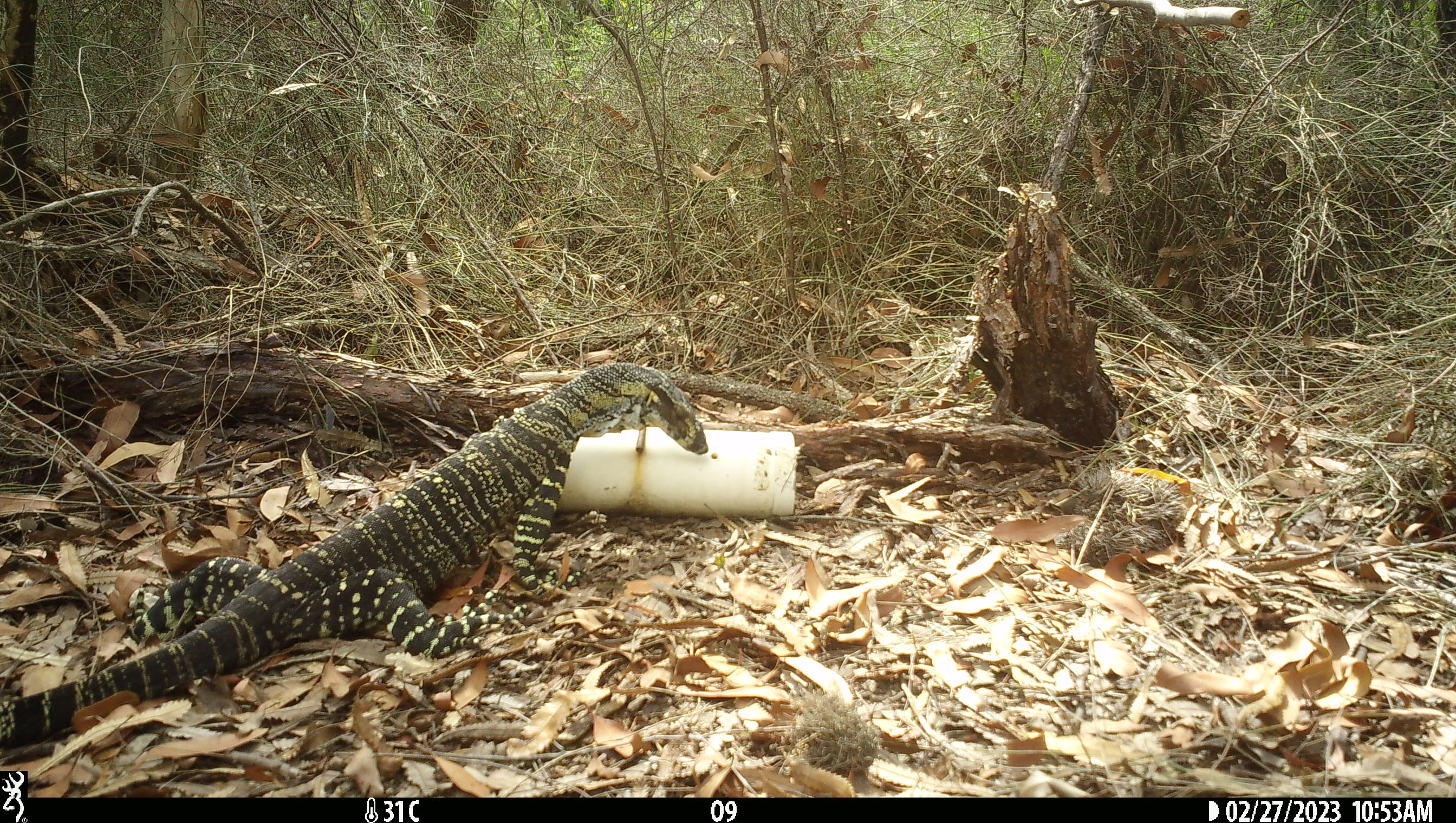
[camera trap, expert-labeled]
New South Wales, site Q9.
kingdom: Animalia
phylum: Chordata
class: Reptilia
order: Squamata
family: Varanidae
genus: Varanus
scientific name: Varanus varius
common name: lace monitor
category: goanna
Goanna (lace monitor) (Varanus varius).